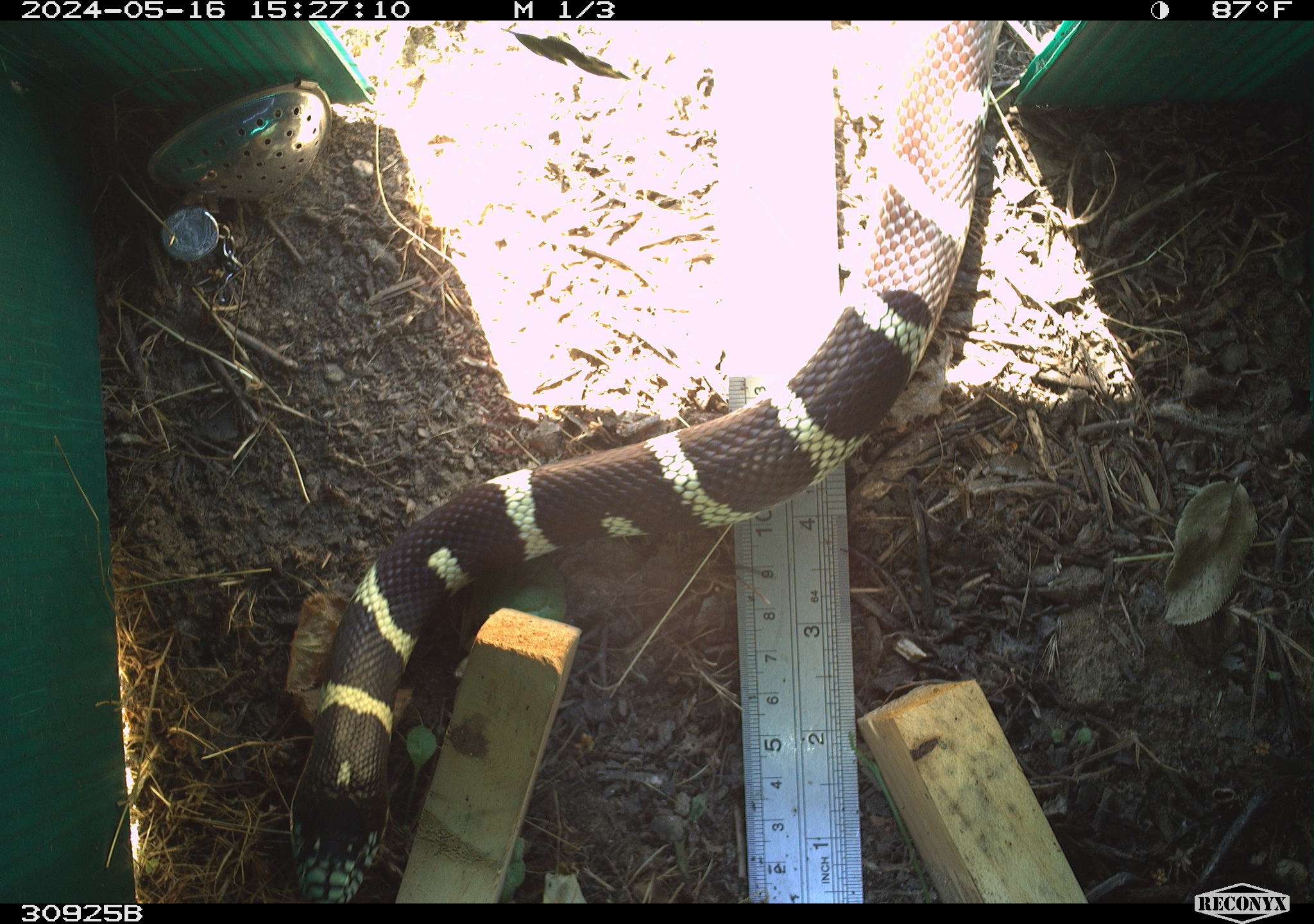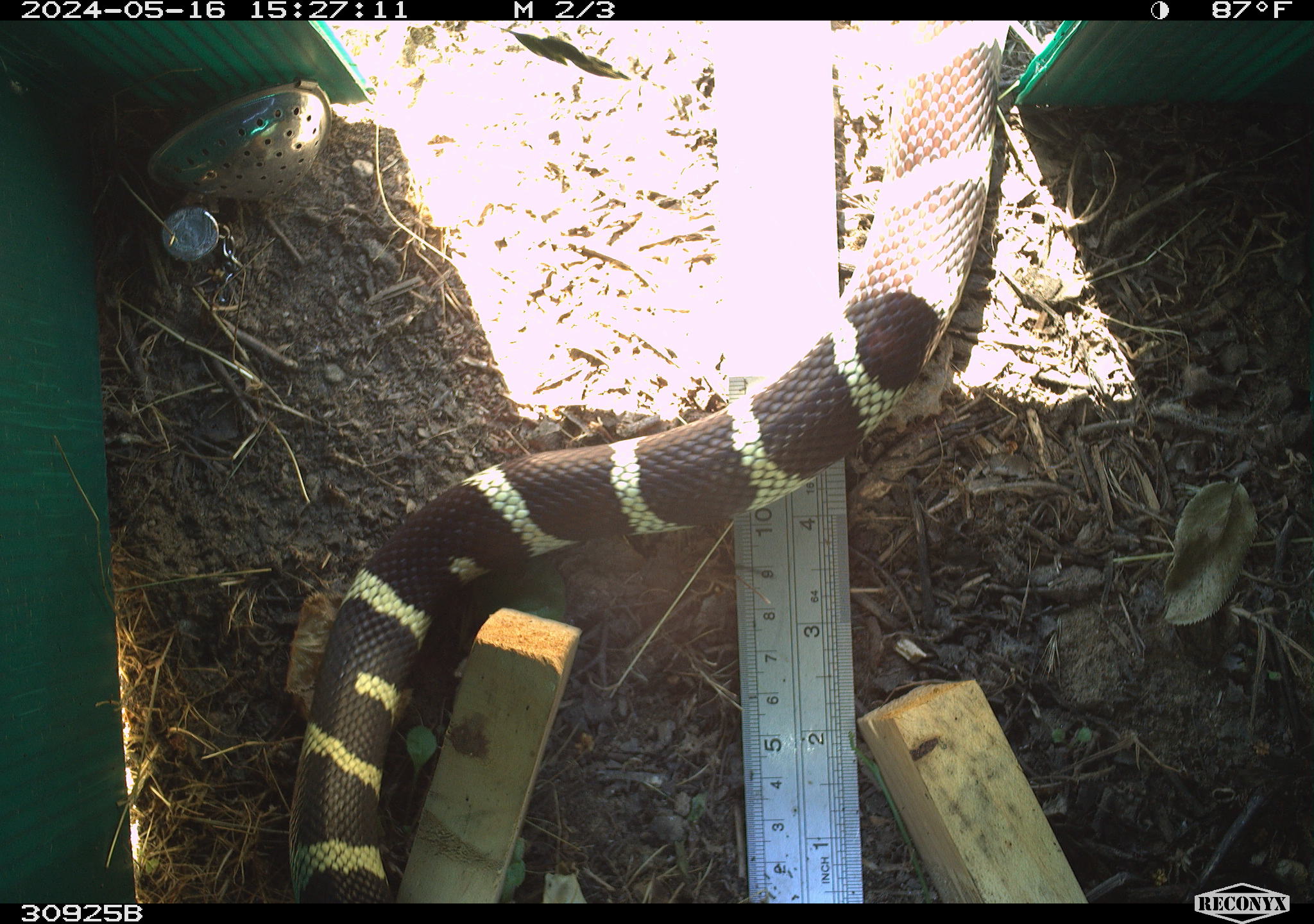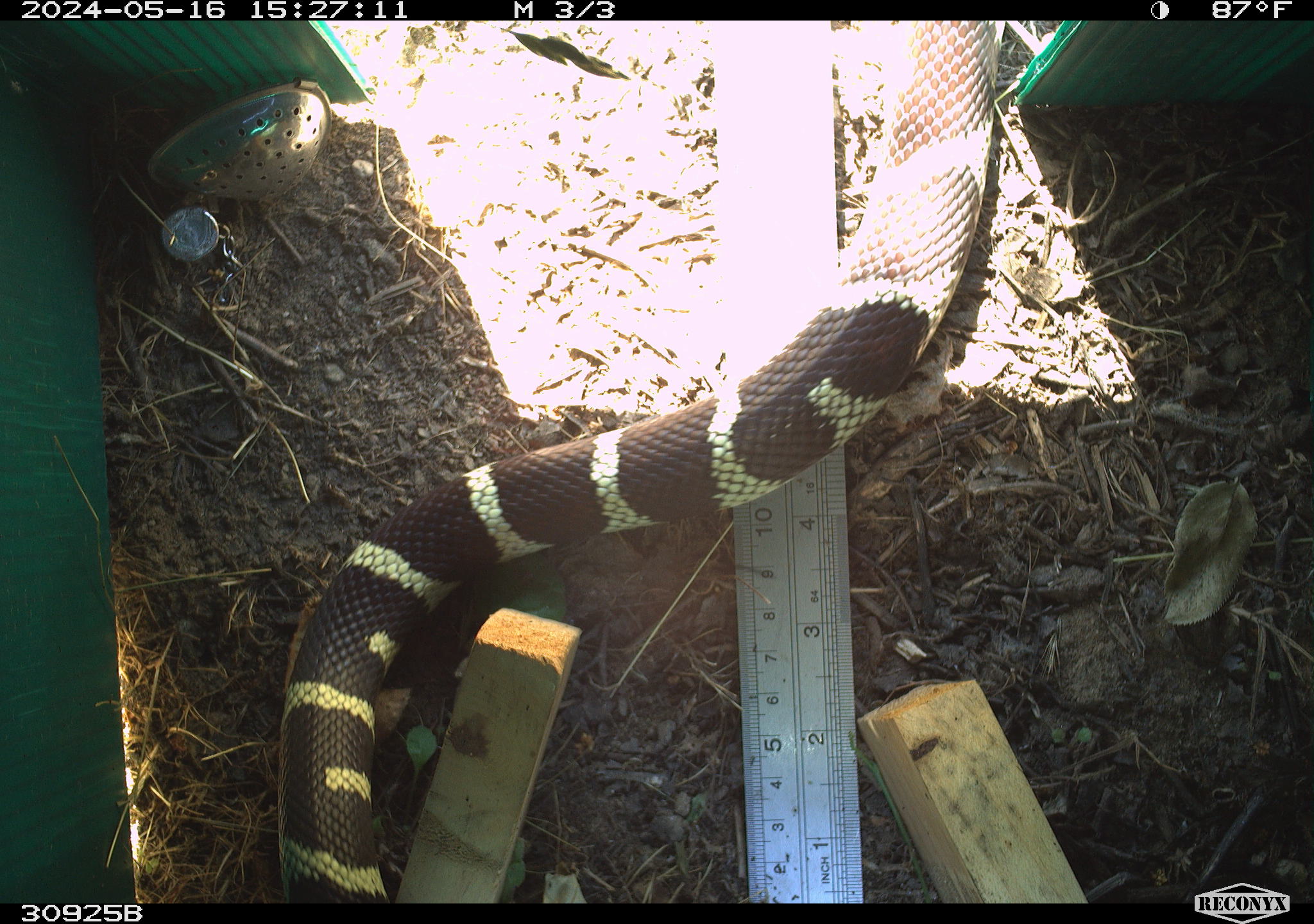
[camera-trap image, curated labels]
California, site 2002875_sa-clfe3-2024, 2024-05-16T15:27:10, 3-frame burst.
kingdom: Animalia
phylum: Chordata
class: Reptilia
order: Squamata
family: Colubridae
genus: Lampropeltis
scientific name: Lampropeltis californiae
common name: california kingsnake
California kingsnake (Lampropeltis californiae).